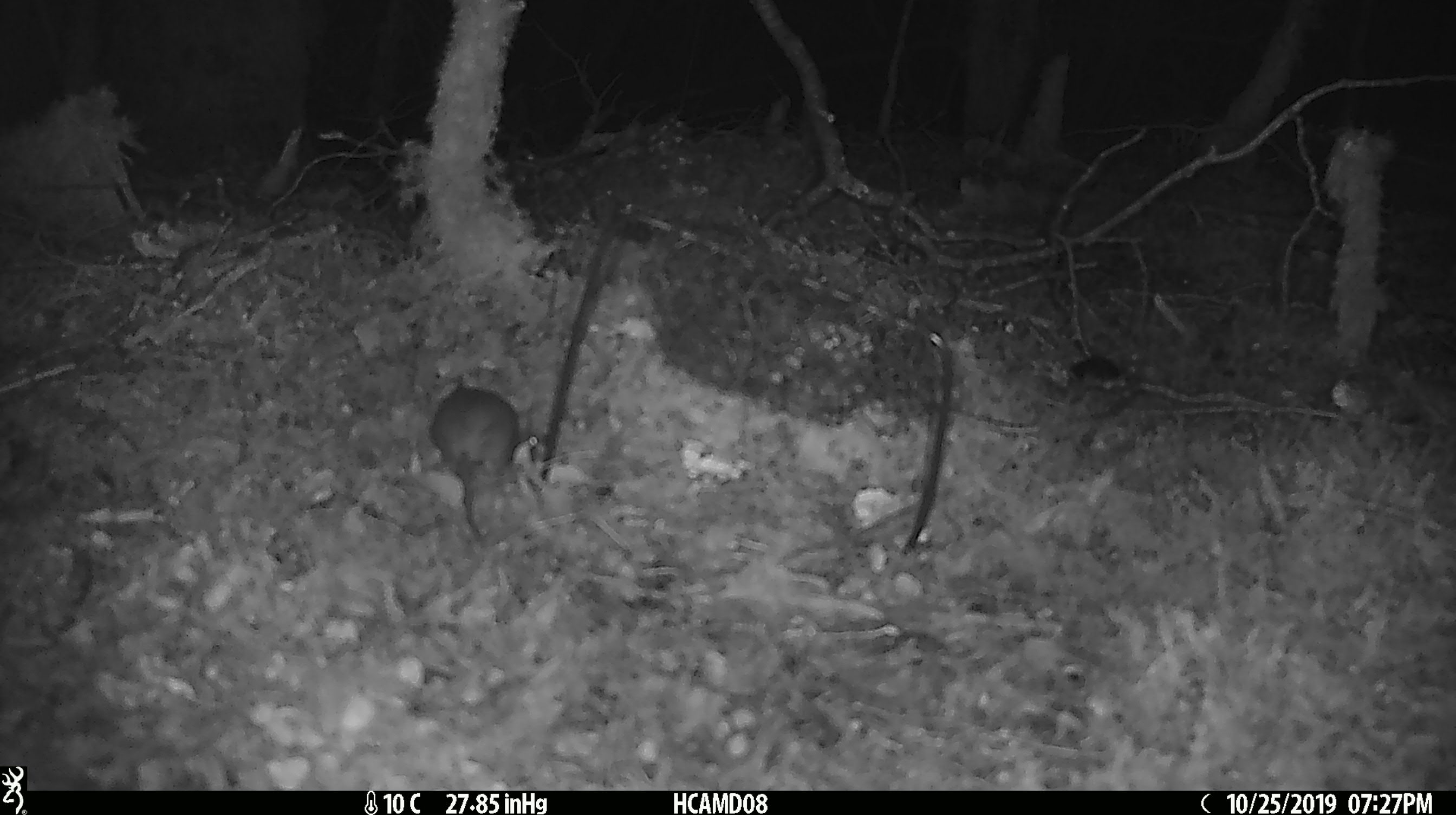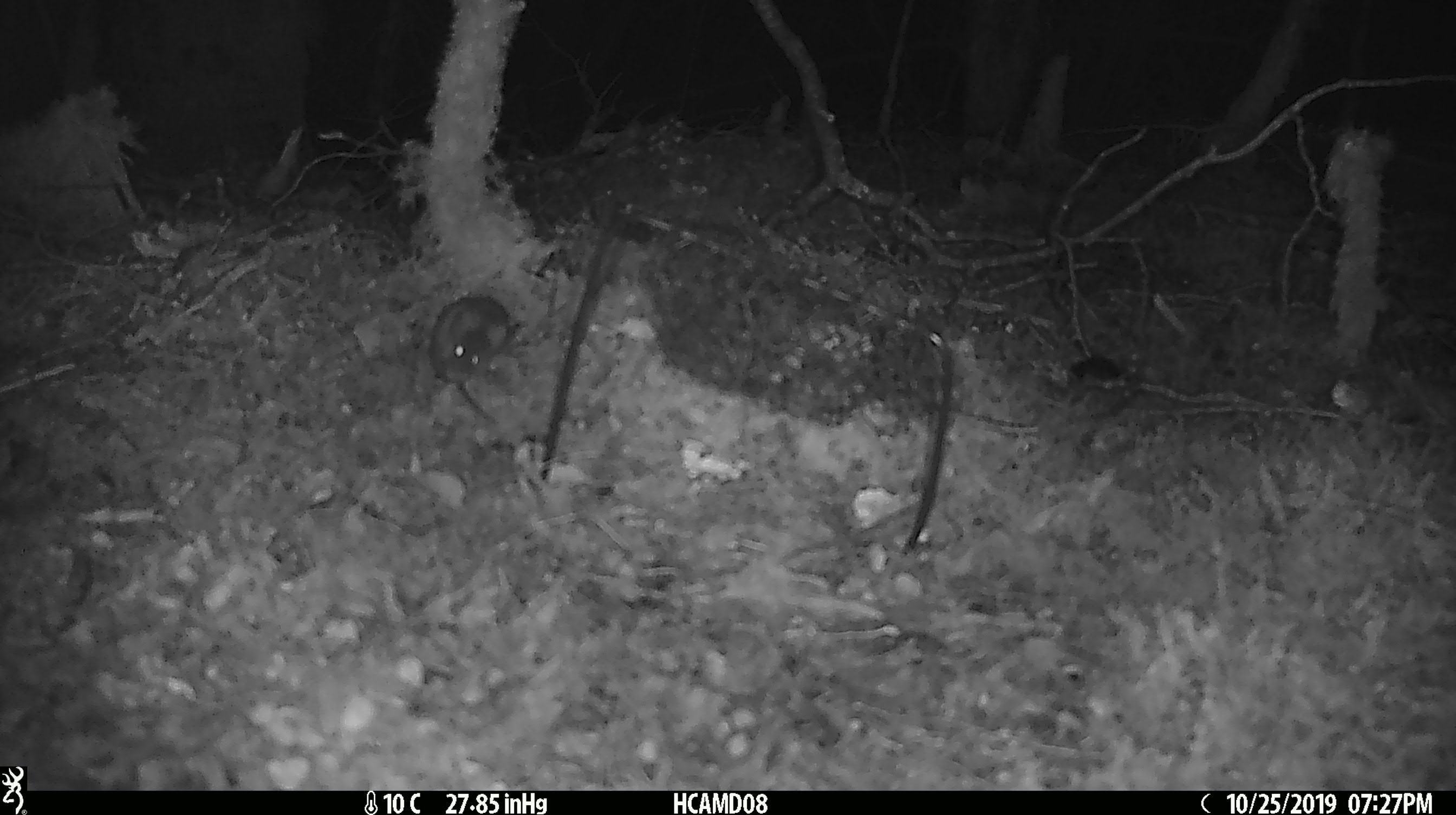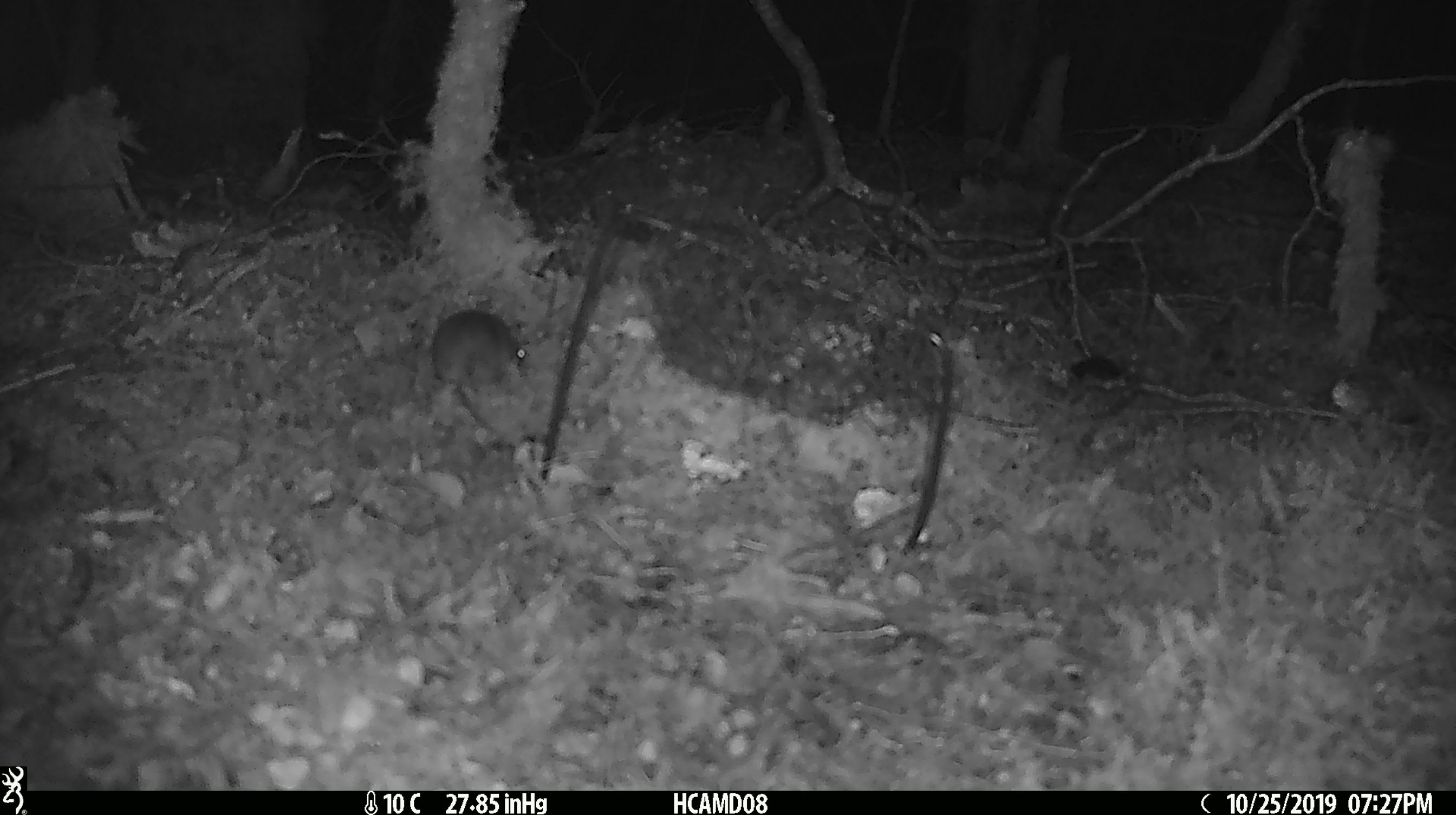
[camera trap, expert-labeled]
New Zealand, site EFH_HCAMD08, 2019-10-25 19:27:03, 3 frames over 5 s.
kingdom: Animalia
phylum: Chordata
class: Mammalia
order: Rodentia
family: Muridae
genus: Mus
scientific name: Mus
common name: mouse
Mouse (Mus).